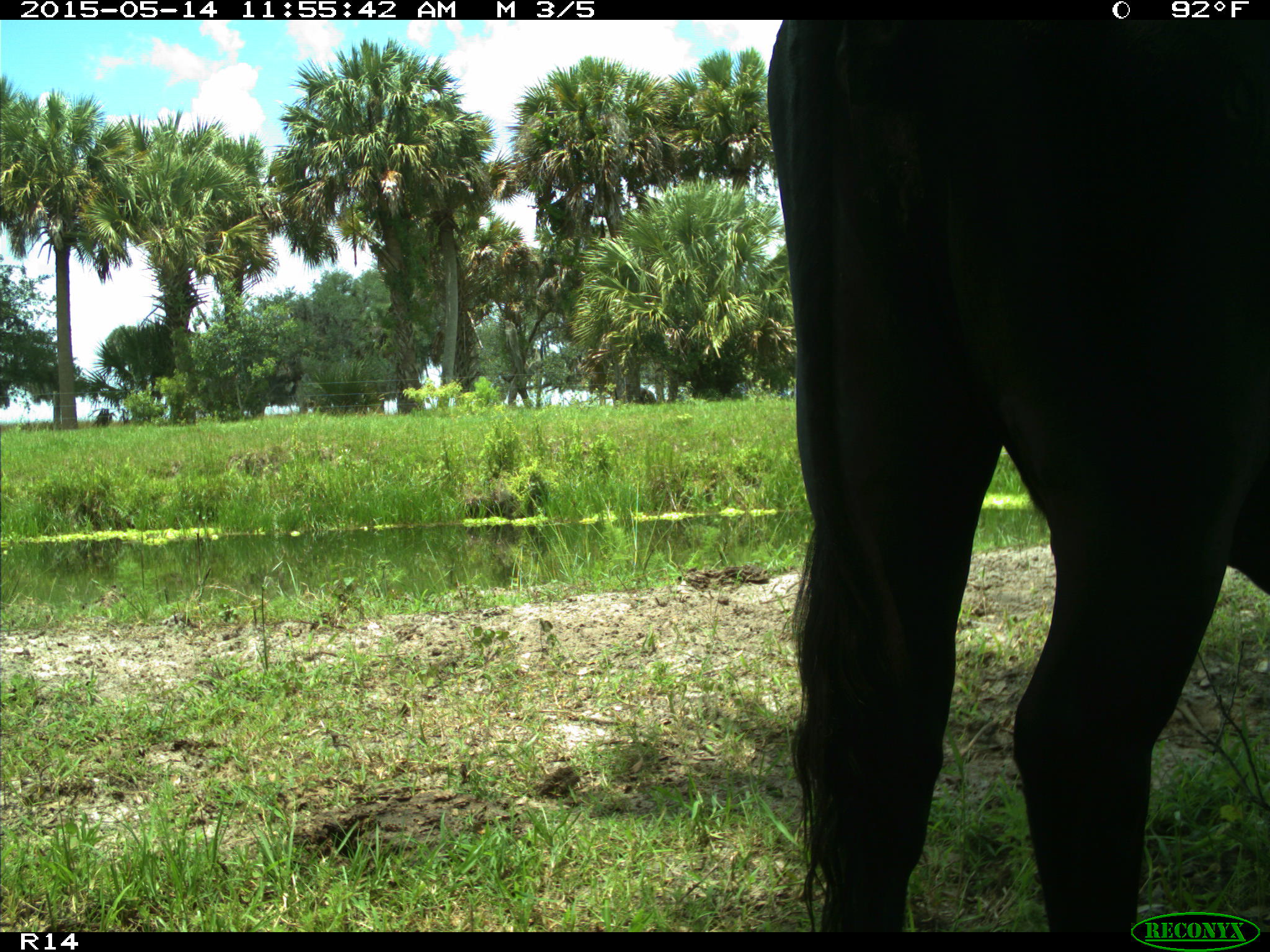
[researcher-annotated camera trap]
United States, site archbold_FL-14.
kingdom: Animalia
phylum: Chordata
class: Mammalia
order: Artiodactyla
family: Bovidae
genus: Bos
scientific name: Bos taurus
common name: domestic cow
Bos taurus (domestic cow).